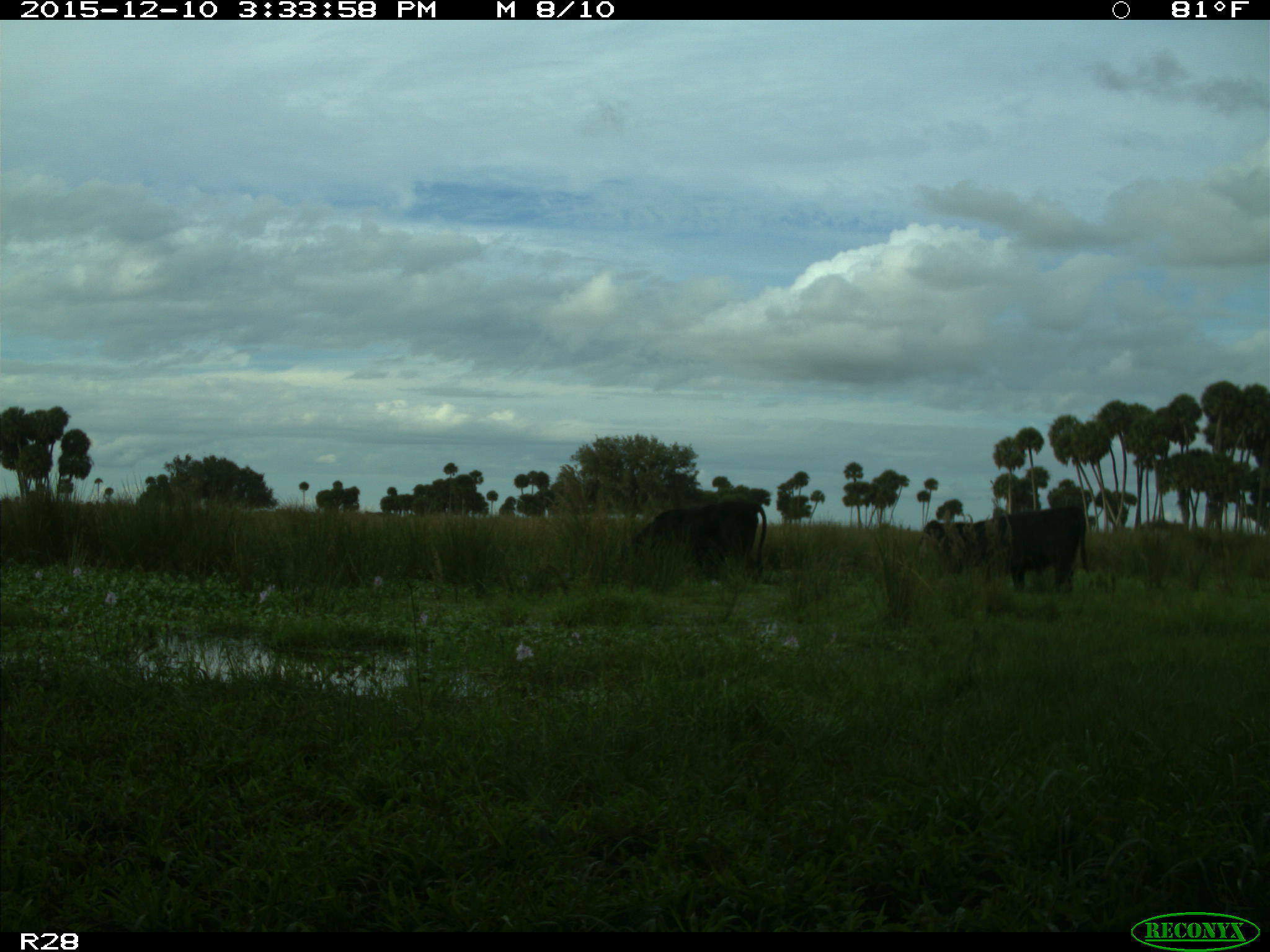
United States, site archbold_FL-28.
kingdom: Animalia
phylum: Chordata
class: Mammalia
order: Artiodactyla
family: Bovidae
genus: Bos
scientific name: Bos taurus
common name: domestic cow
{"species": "Bos taurus (domestic cow)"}